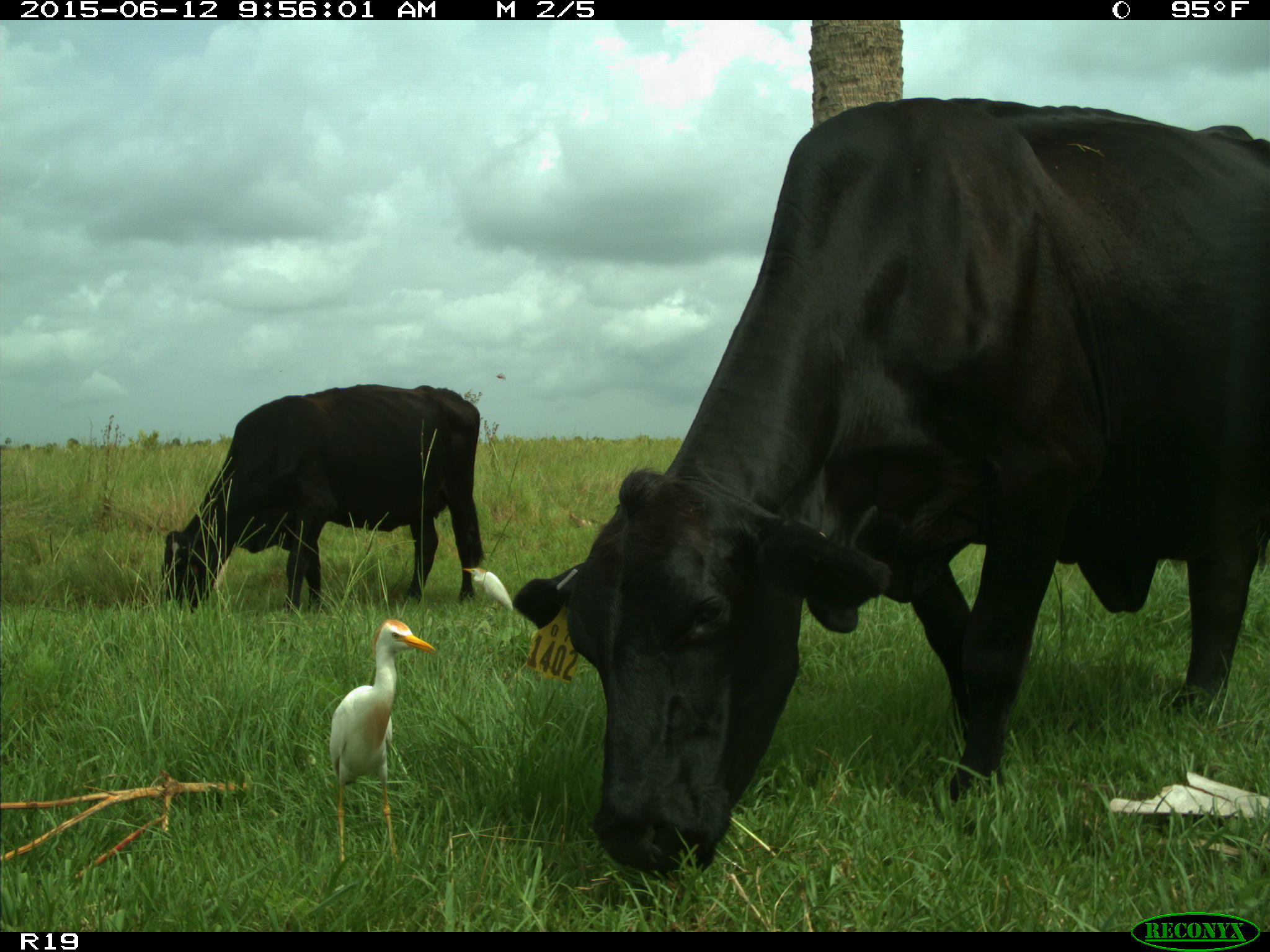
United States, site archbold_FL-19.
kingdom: Animalia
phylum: Chordata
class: Mammalia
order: Artiodactyla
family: Bovidae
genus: Bos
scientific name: Bos taurus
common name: domestic cow